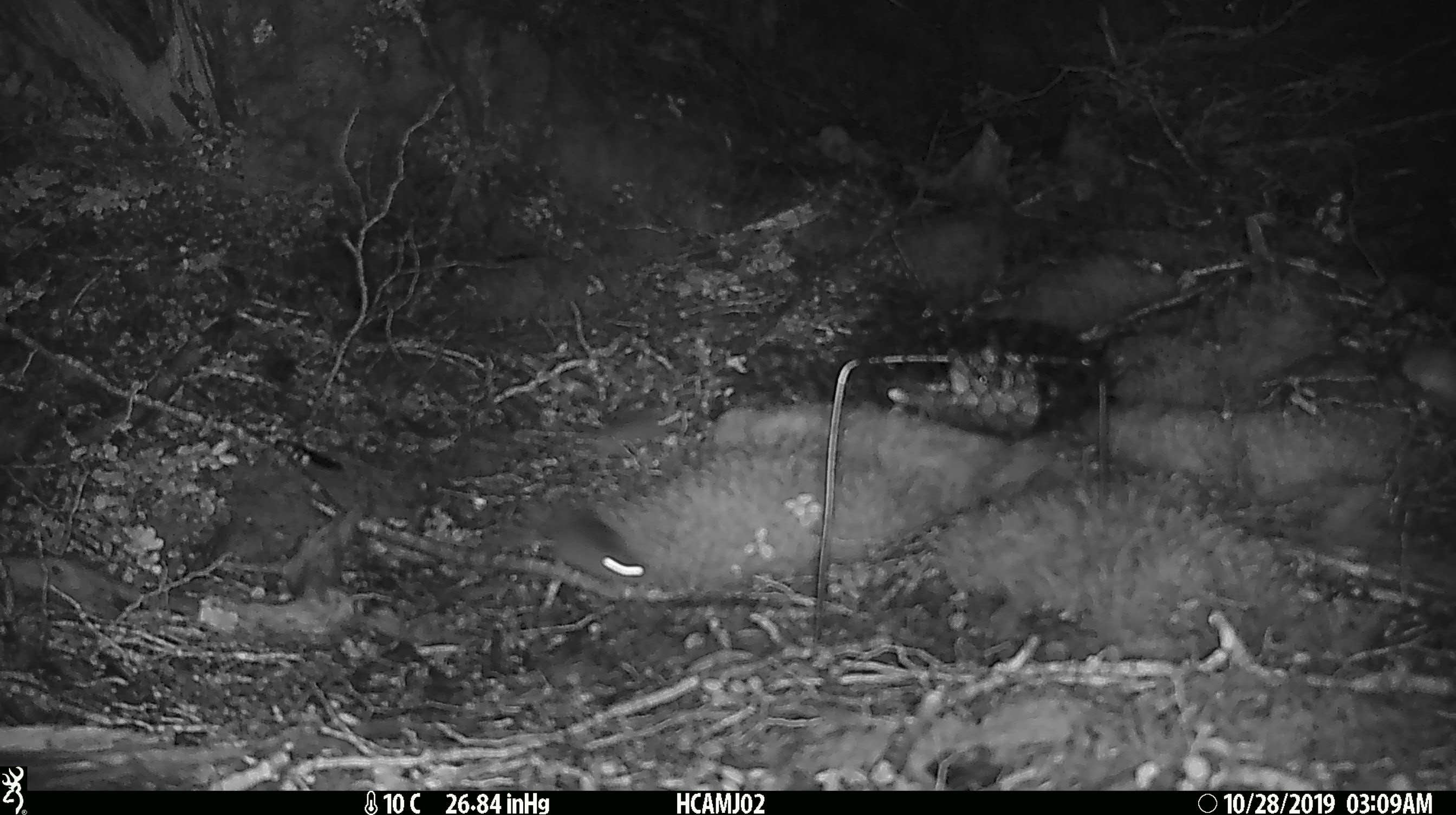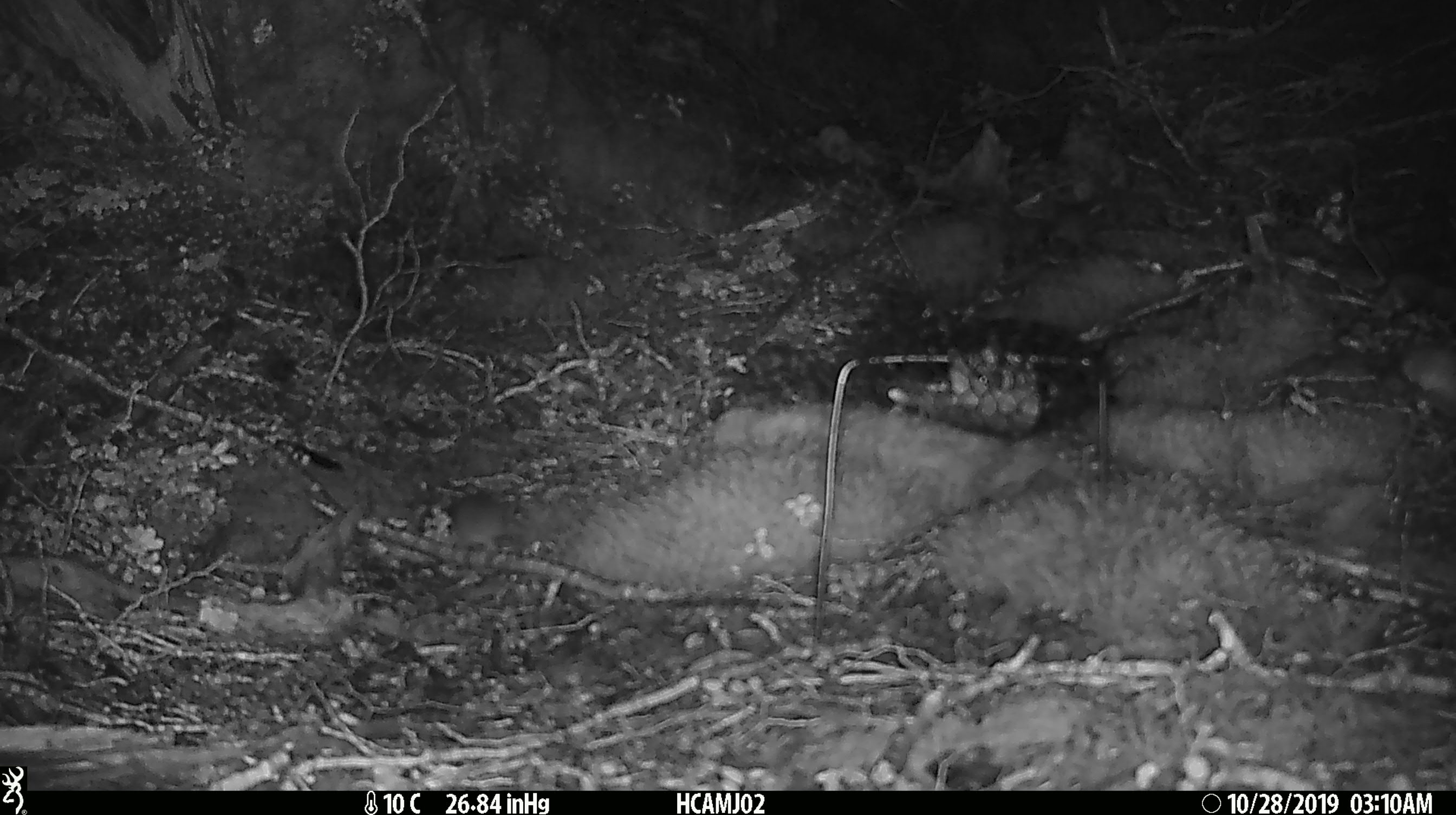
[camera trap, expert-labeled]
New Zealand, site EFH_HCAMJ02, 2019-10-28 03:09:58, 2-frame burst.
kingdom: Animalia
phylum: Chordata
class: Mammalia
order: Rodentia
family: Muridae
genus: Mus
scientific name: Mus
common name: mouse